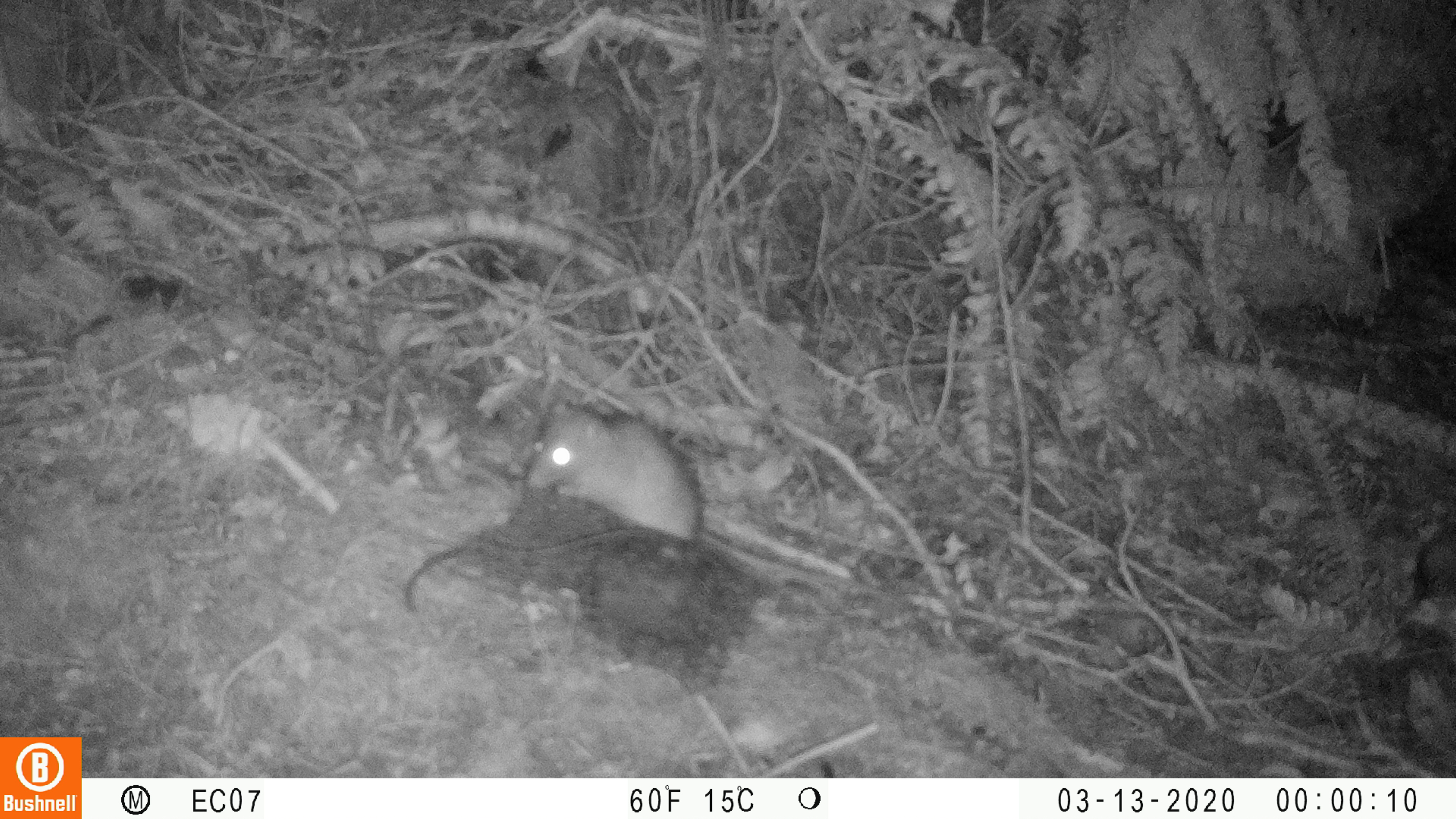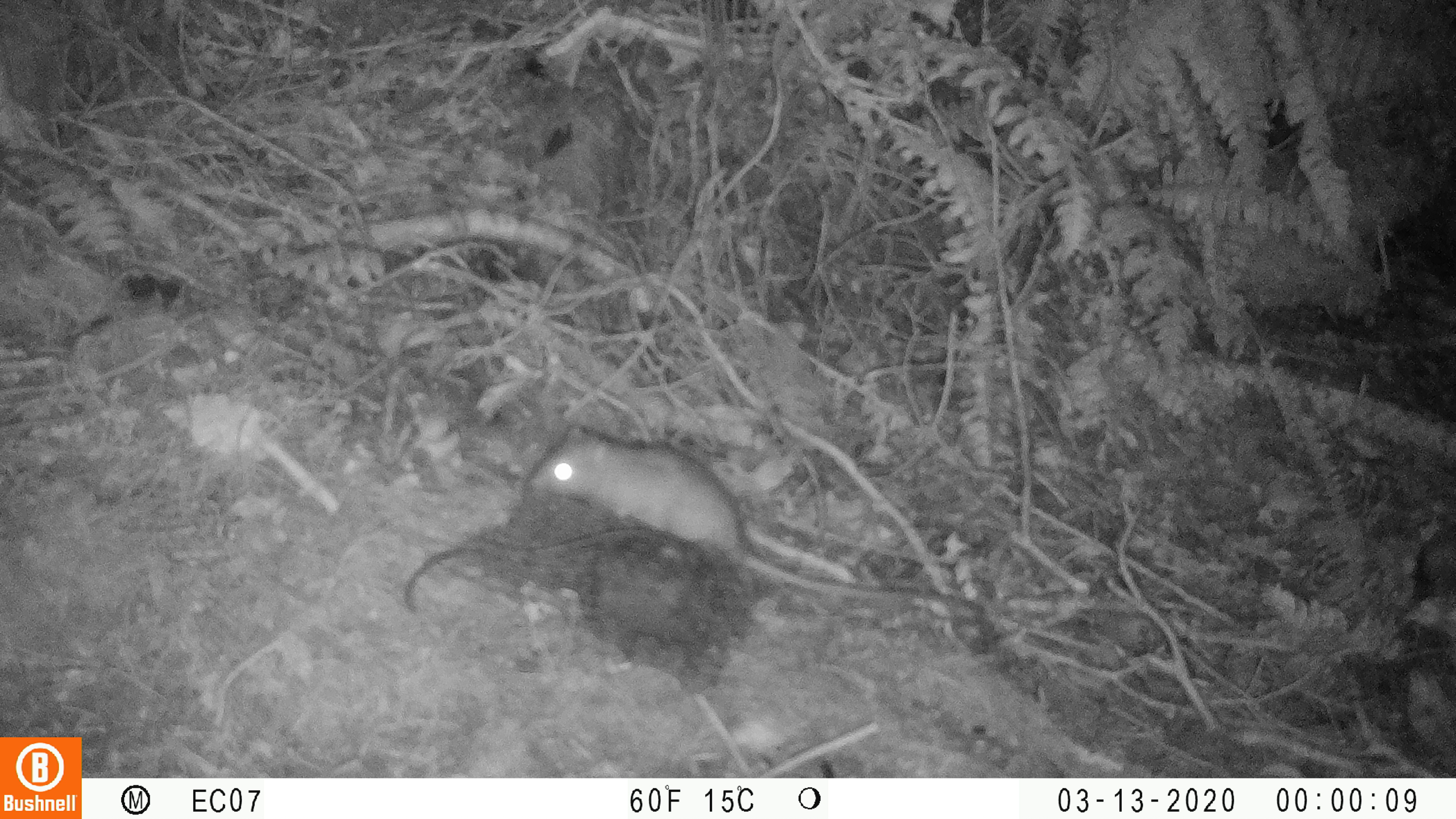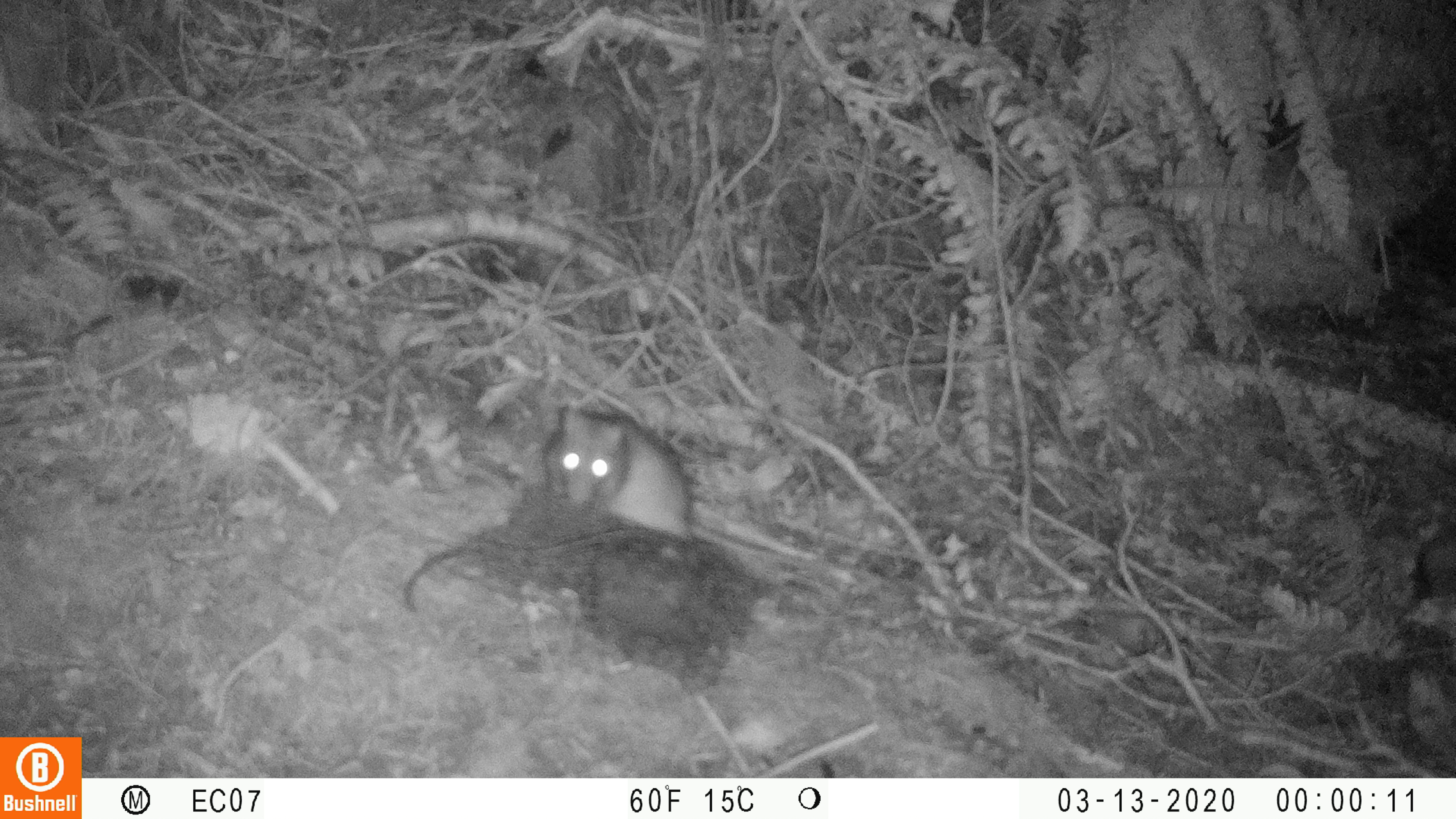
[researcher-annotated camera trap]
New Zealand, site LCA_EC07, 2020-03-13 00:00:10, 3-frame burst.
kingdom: Animalia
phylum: Chordata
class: Mammalia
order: Rodentia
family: Muridae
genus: Rattus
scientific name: Rattus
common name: rat